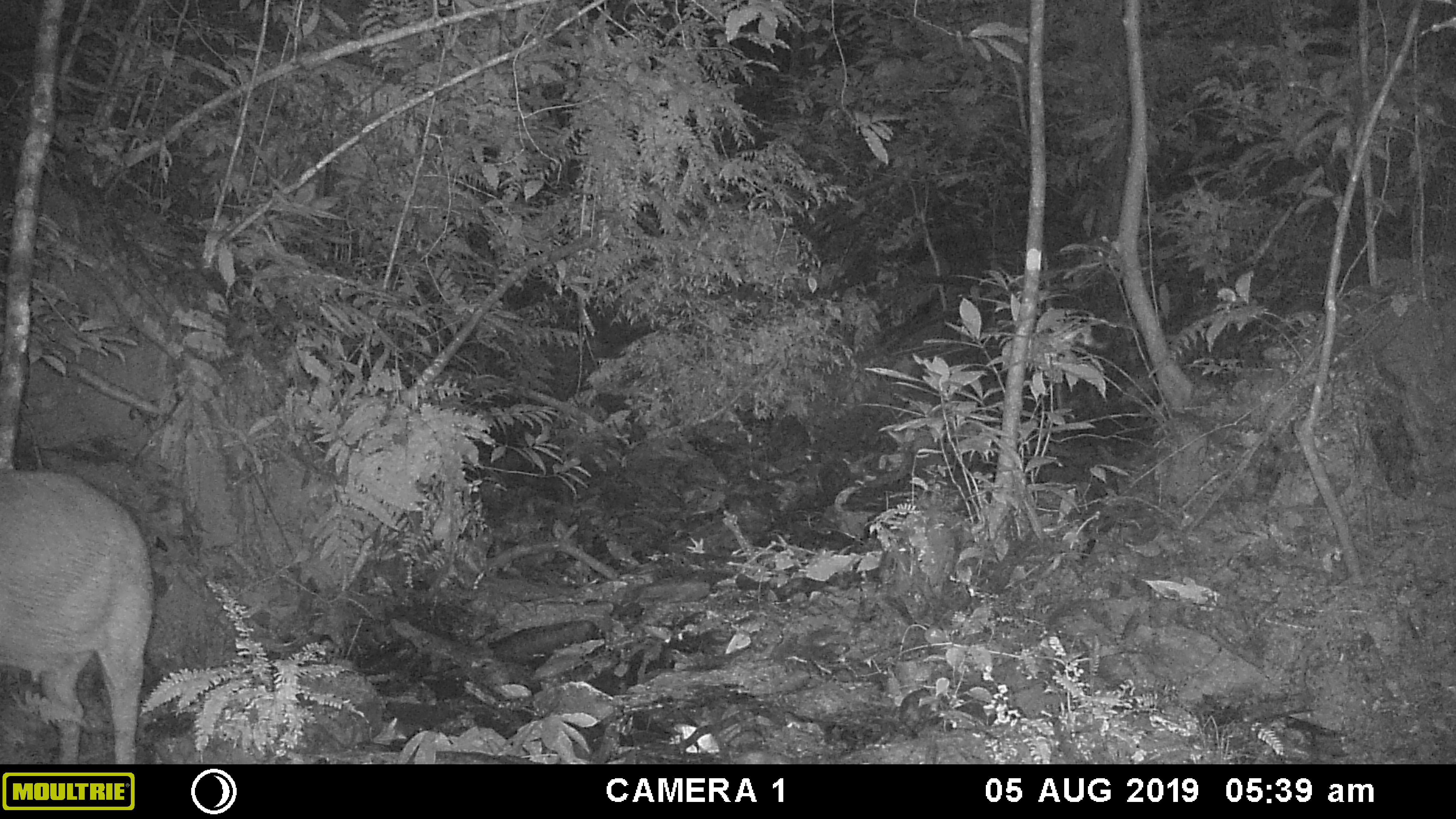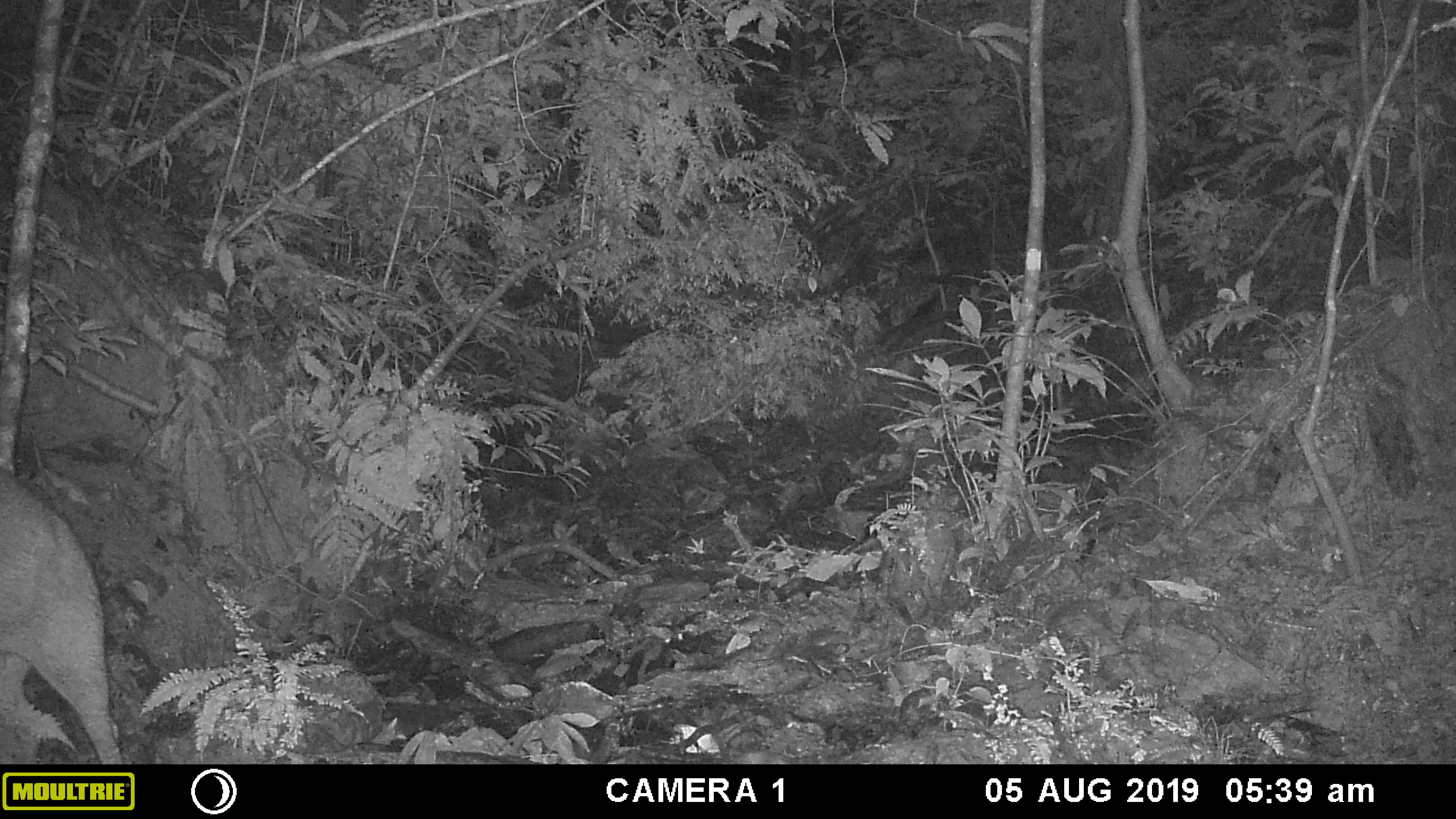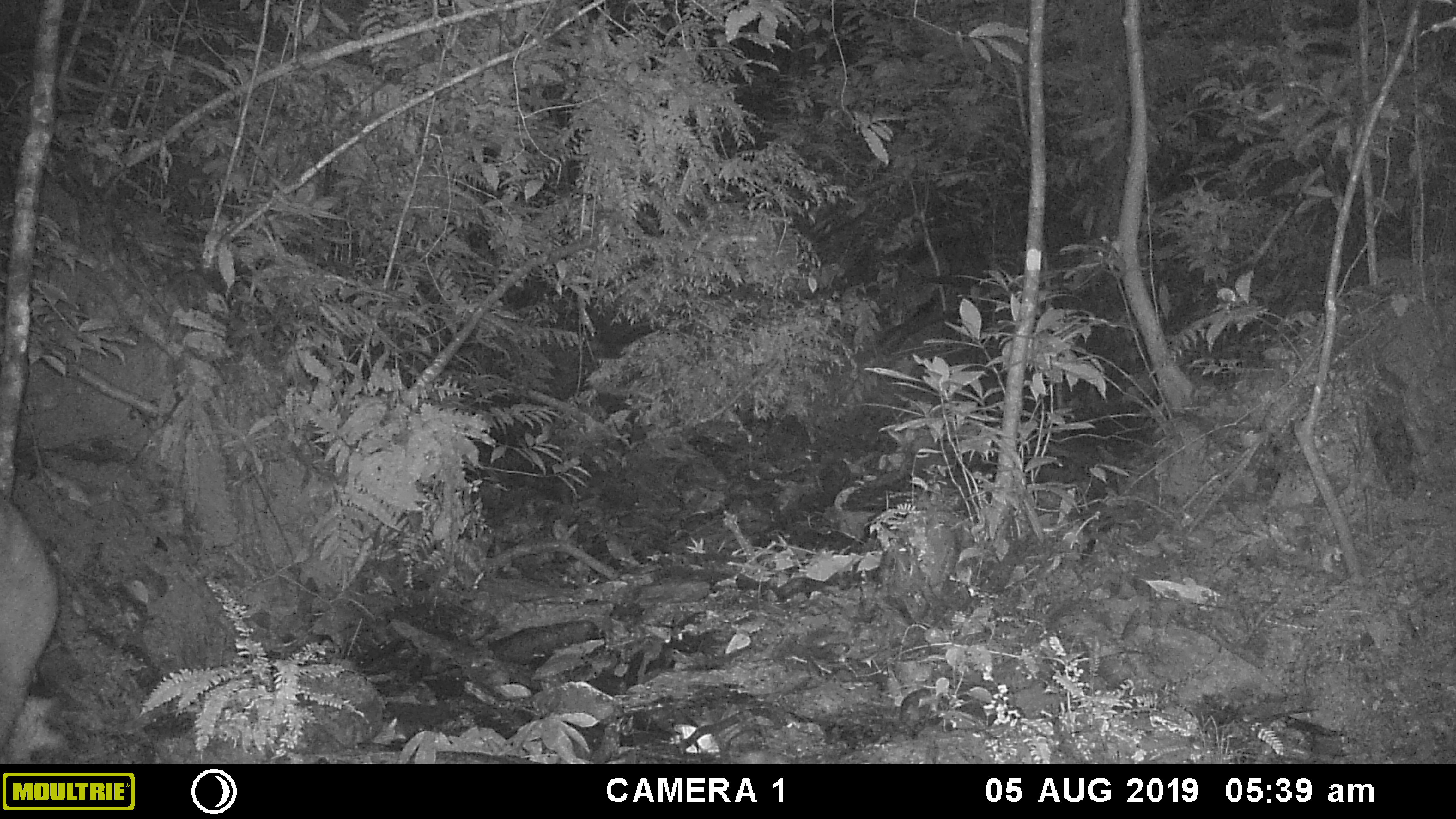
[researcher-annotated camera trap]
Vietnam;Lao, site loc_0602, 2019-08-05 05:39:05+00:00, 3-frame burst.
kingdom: Animalia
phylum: Chordata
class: Mammalia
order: Artiodactyla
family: Suidae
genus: Sus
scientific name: Sus scrofa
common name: eurasian wild pig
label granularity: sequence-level